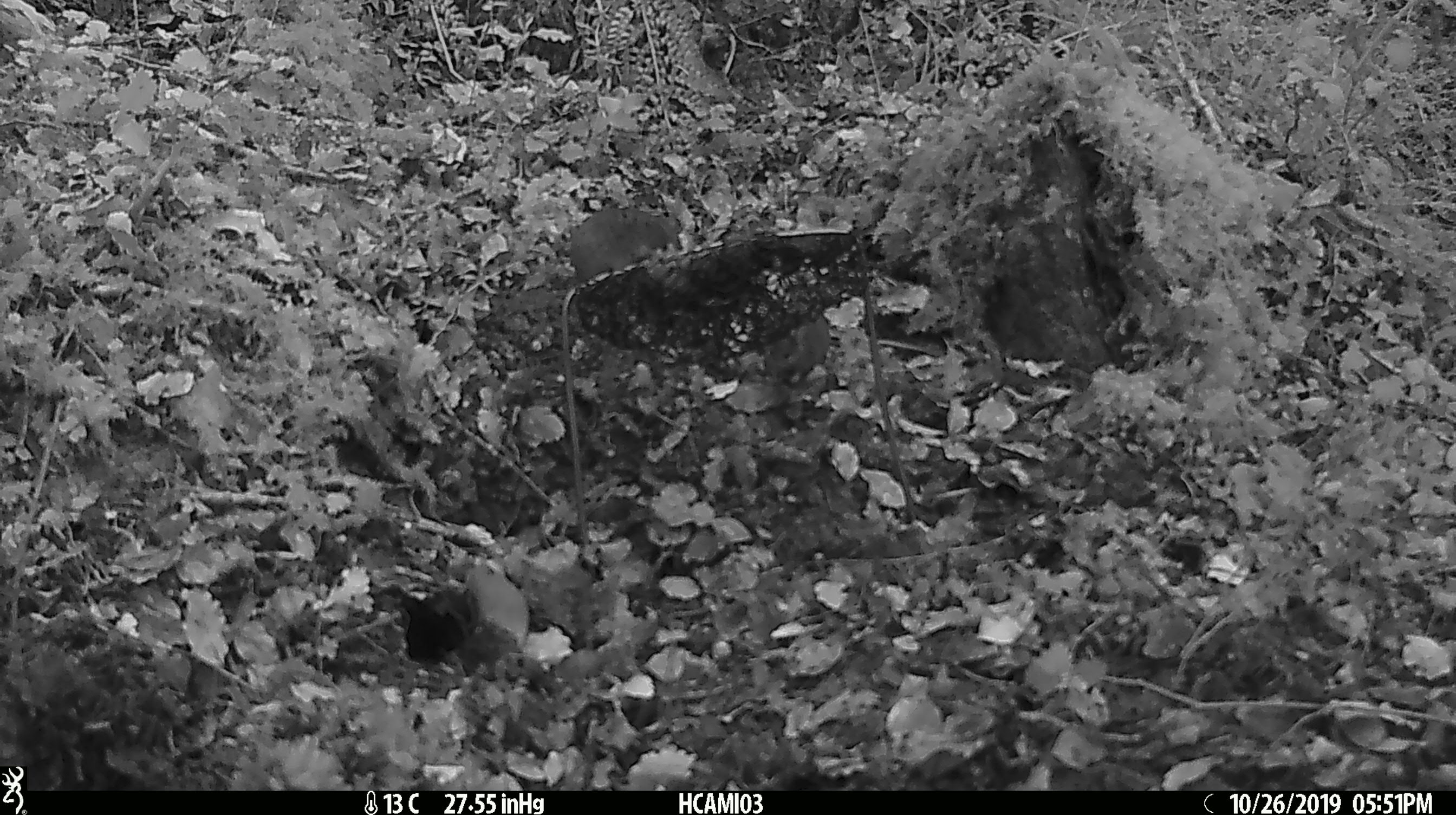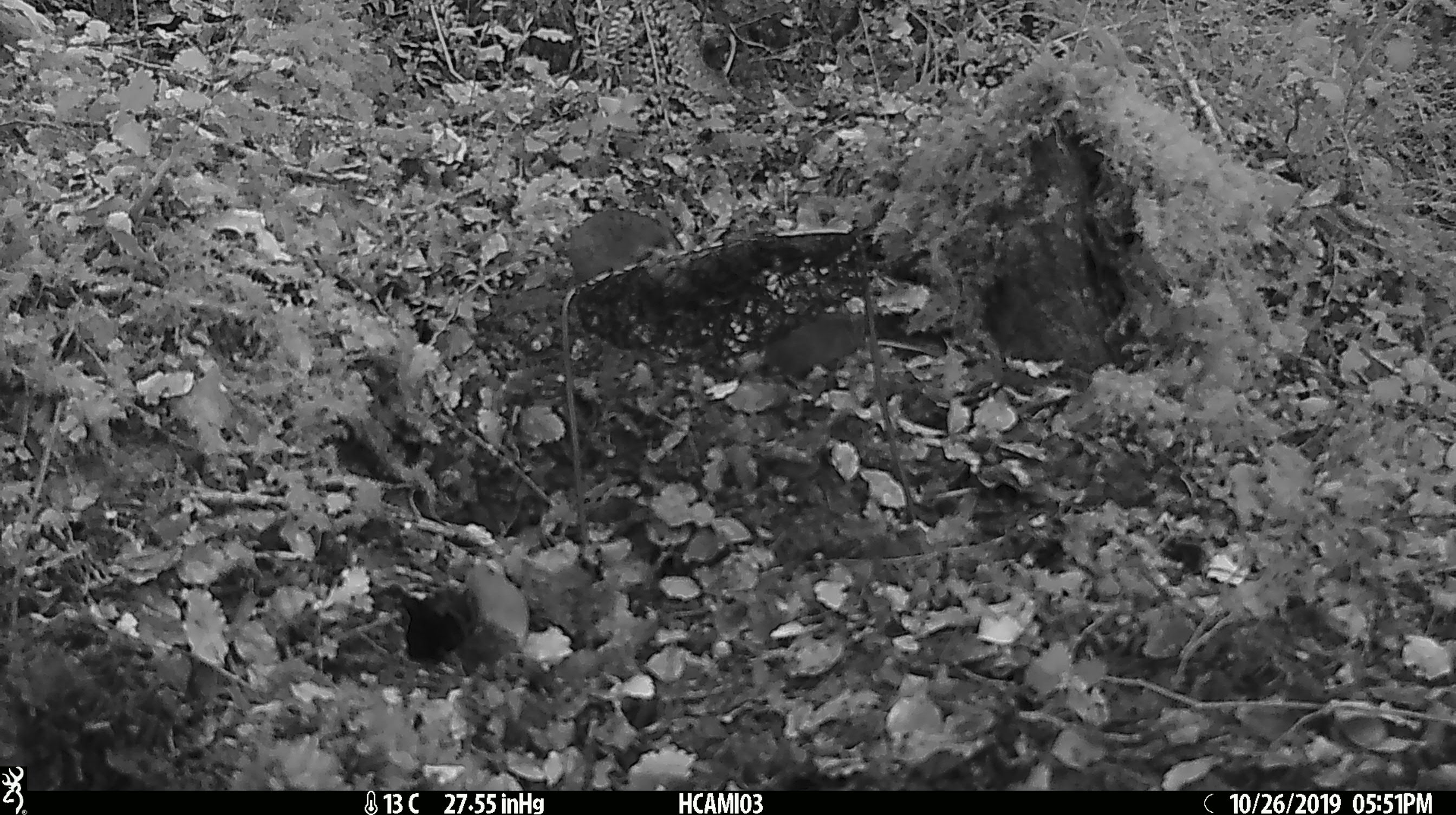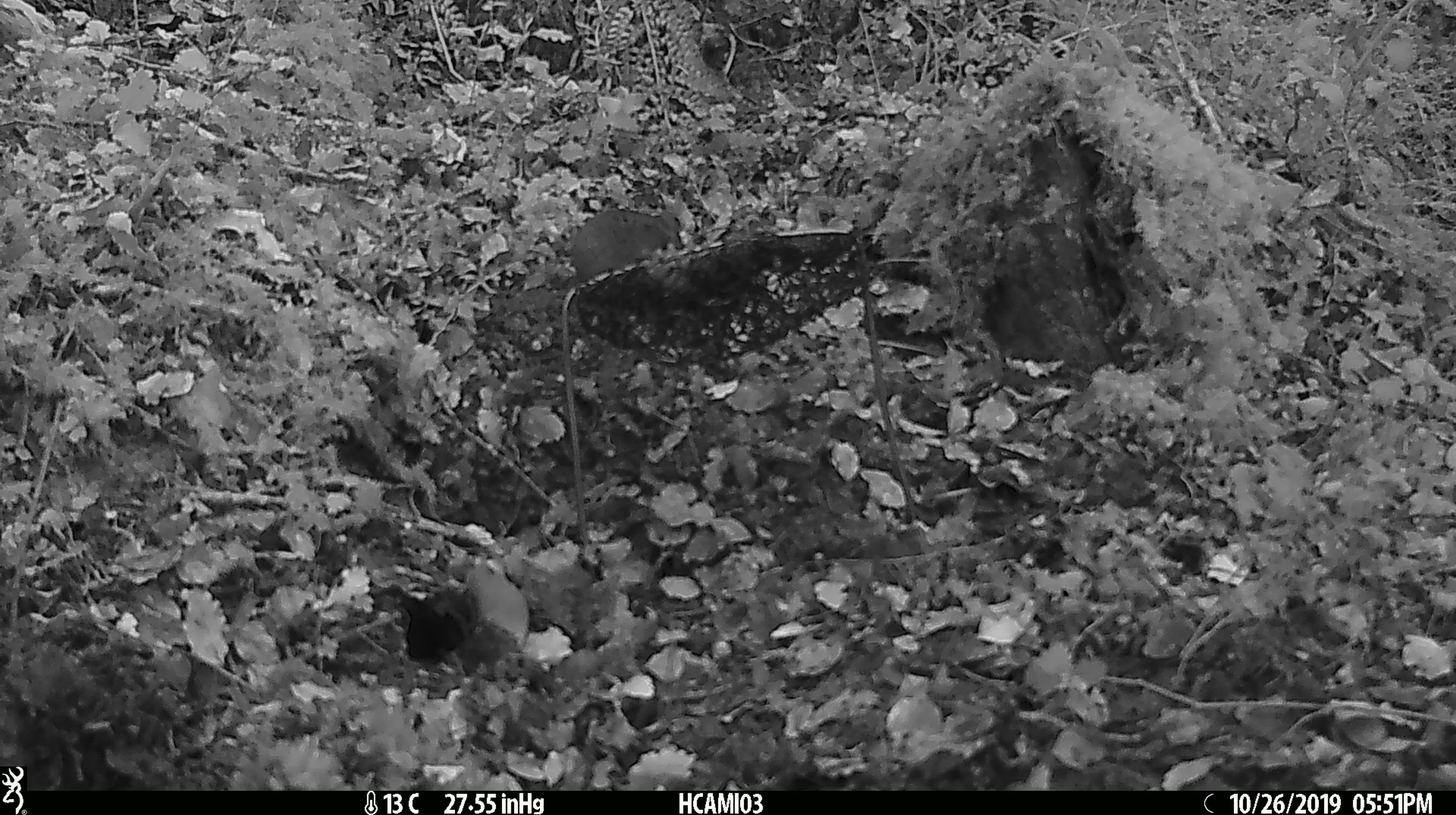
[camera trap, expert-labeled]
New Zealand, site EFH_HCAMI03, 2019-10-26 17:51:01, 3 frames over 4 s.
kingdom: Animalia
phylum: Chordata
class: Mammalia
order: Rodentia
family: Muridae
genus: Mus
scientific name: Mus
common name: mouse